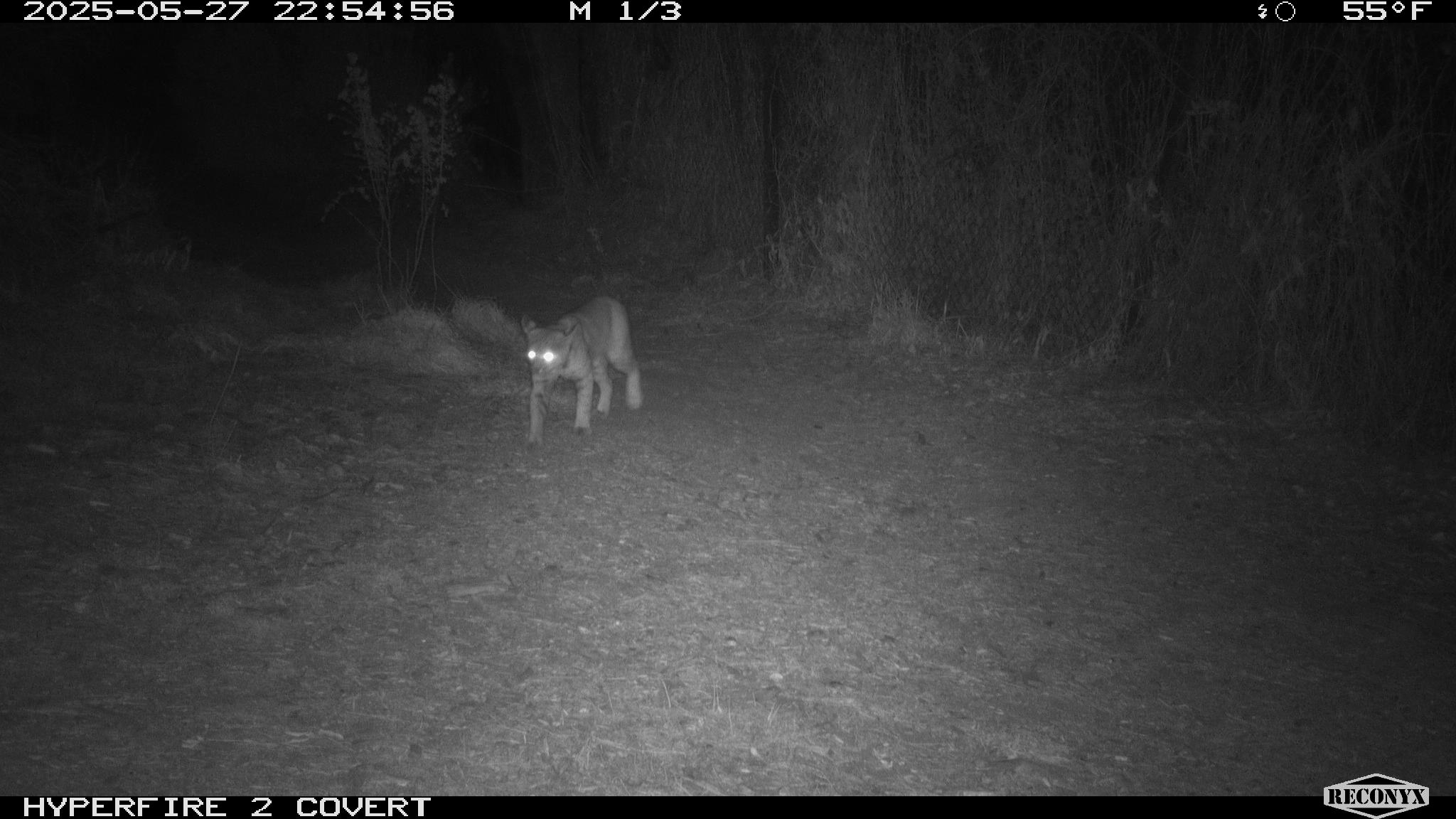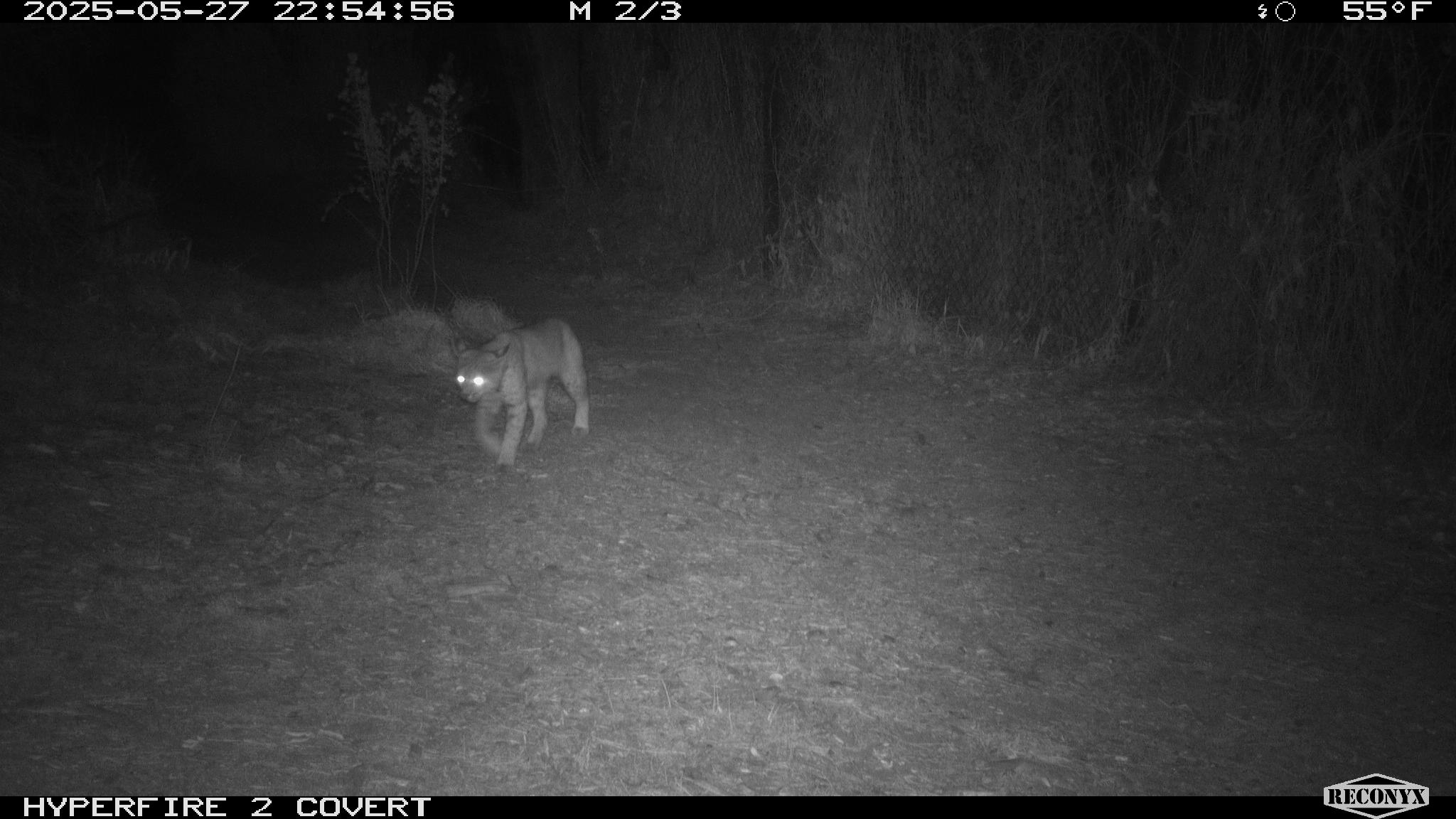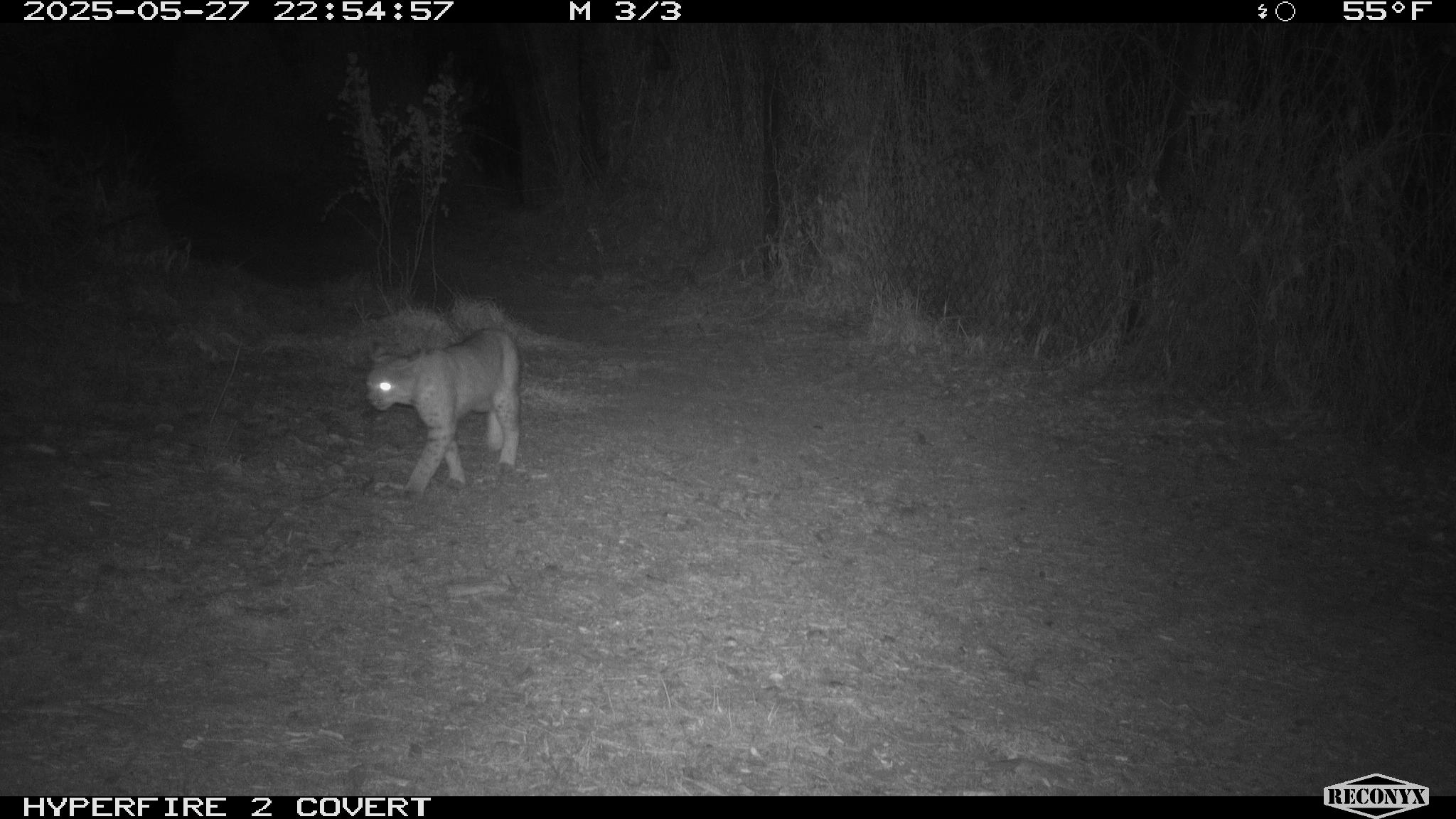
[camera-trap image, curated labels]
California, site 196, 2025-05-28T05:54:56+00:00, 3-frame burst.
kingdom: Animalia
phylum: Chordata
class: Mammalia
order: Carnivora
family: Felidae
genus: Lynx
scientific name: Lynx rufus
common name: bobcat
Bobcat (Lynx rufus).